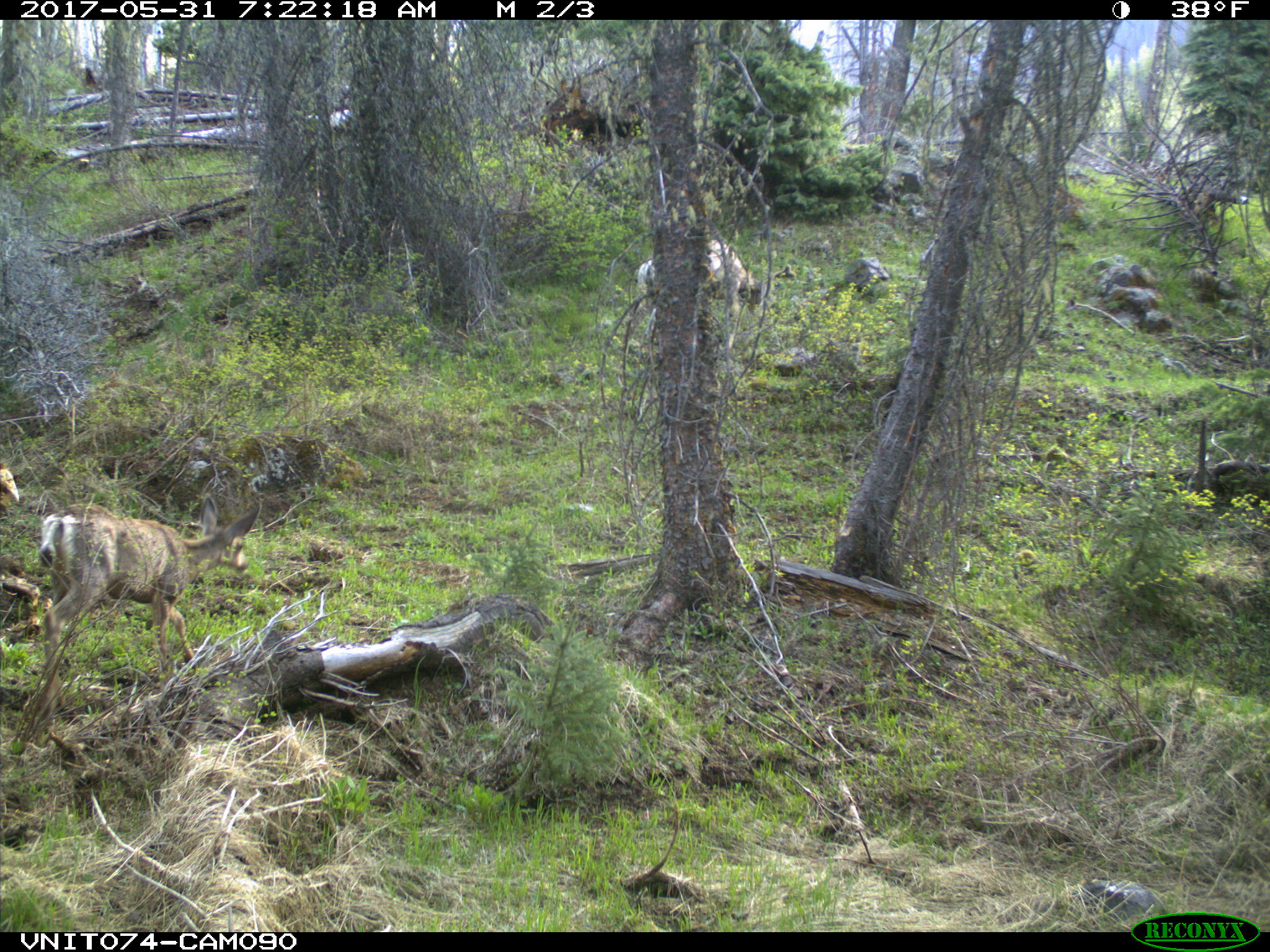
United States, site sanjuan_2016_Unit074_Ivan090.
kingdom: Animalia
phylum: Chordata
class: Mammalia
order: Artiodactyla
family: Cervidae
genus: Odocoileus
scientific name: Odocoileus hemionus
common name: mule deer